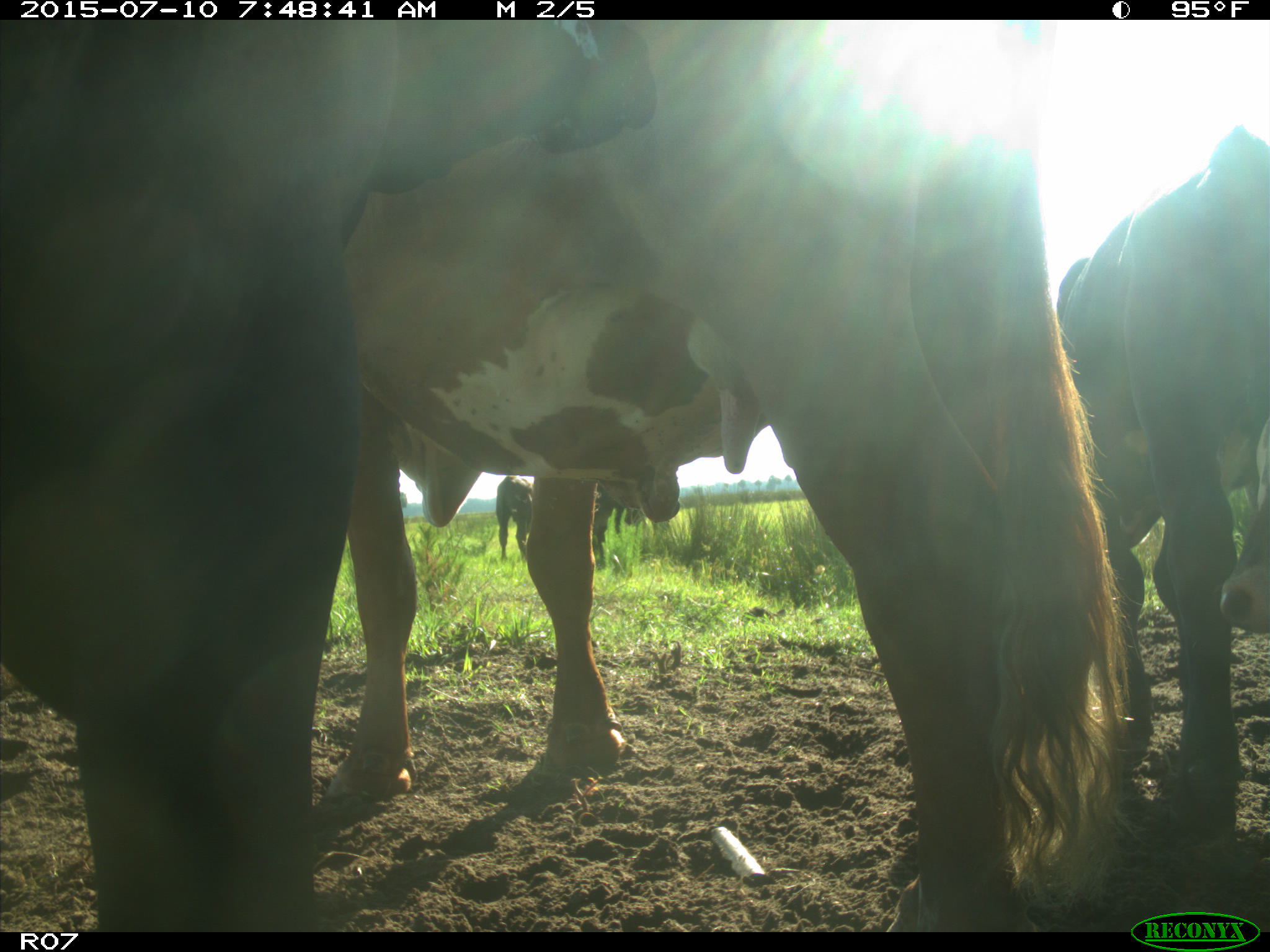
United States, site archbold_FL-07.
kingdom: Animalia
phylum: Chordata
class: Mammalia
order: Artiodactyla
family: Bovidae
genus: Bos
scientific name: Bos taurus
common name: domestic cow